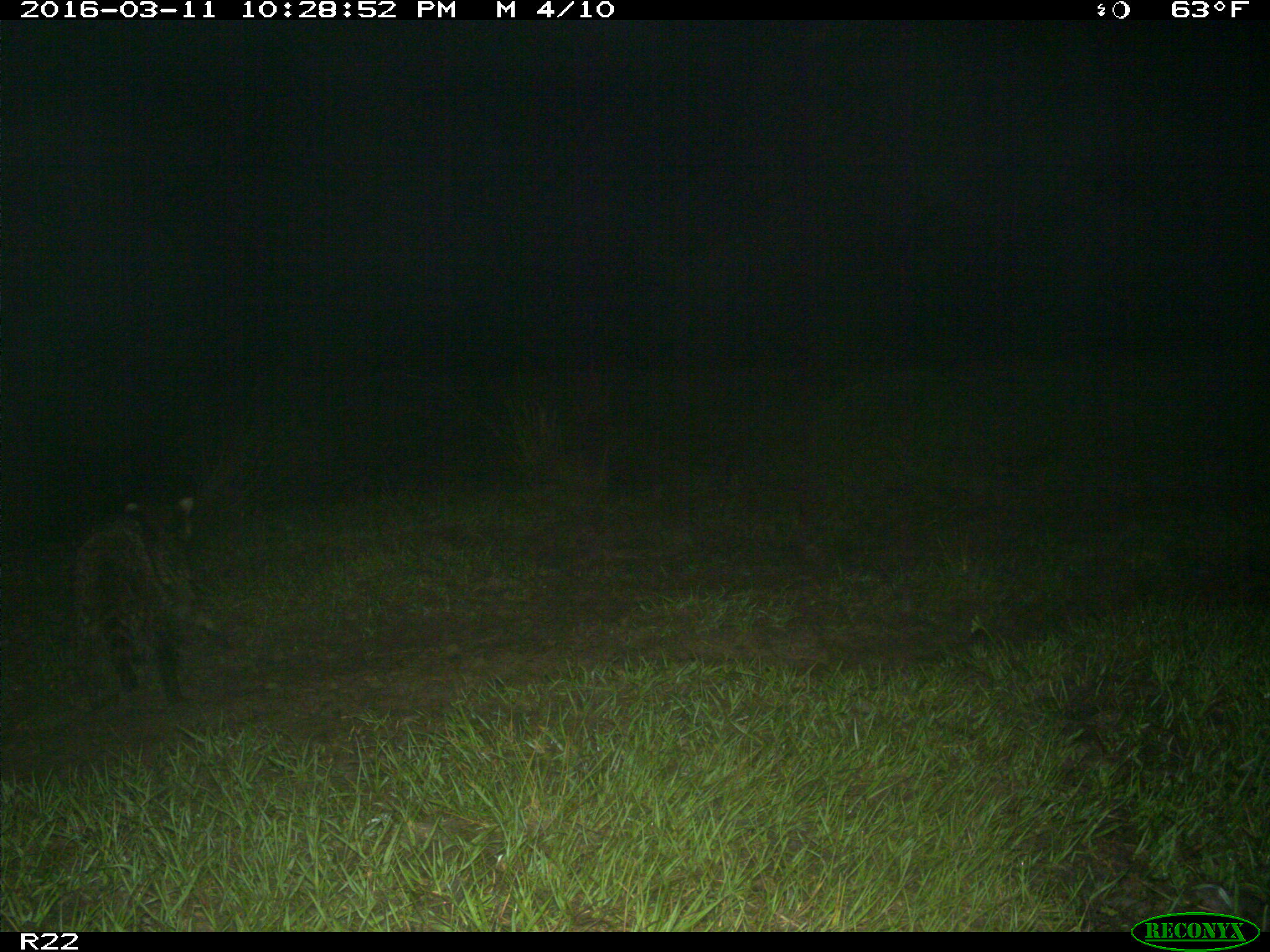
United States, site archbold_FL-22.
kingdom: Animalia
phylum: Chordata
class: Mammalia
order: Carnivora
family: Procyonidae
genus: Procyon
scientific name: Procyon lotor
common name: common raccoon